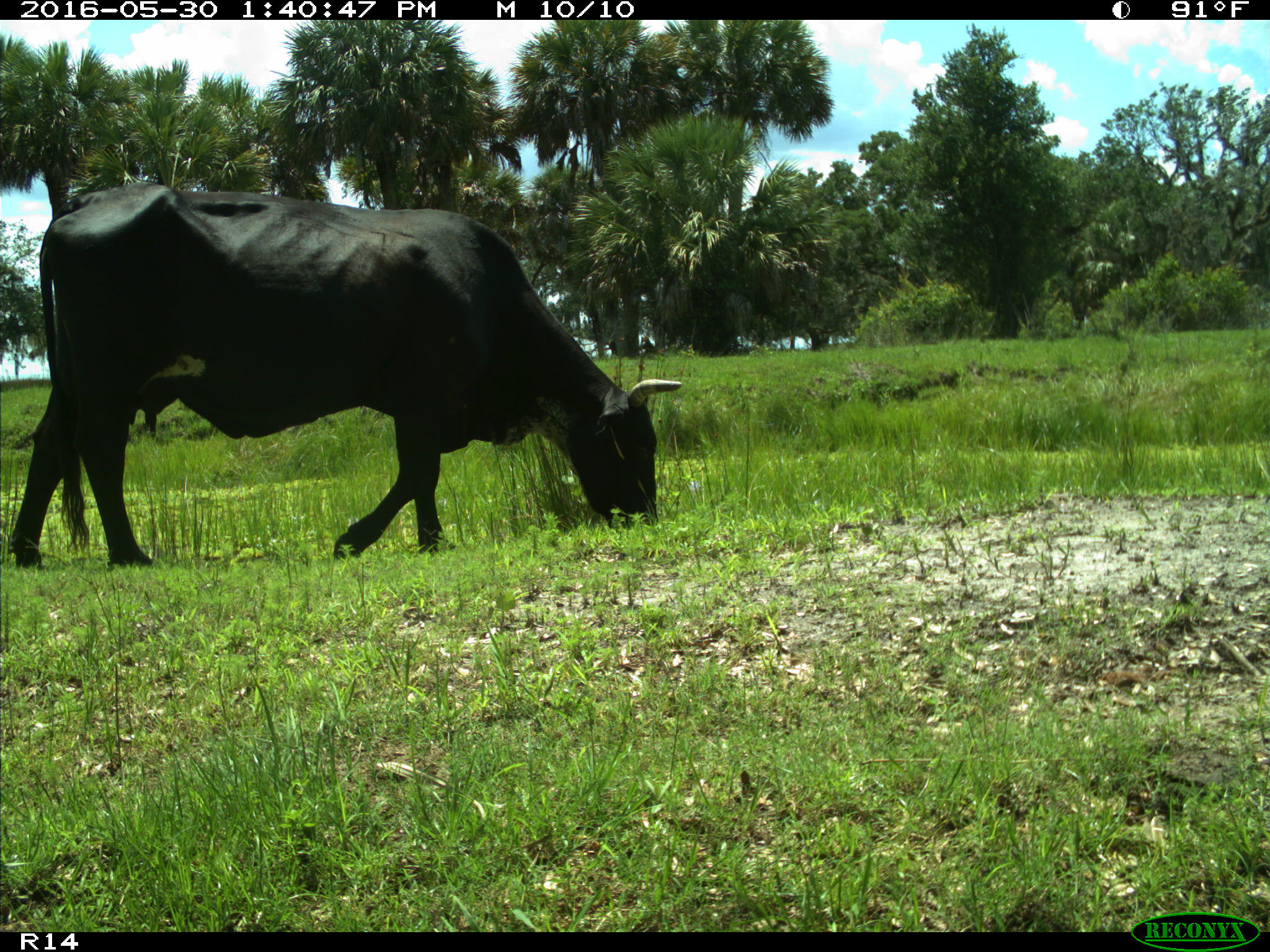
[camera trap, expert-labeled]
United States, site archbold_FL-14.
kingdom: Animalia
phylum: Chordata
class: Mammalia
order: Artiodactyla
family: Bovidae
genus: Bos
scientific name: Bos taurus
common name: domestic cow